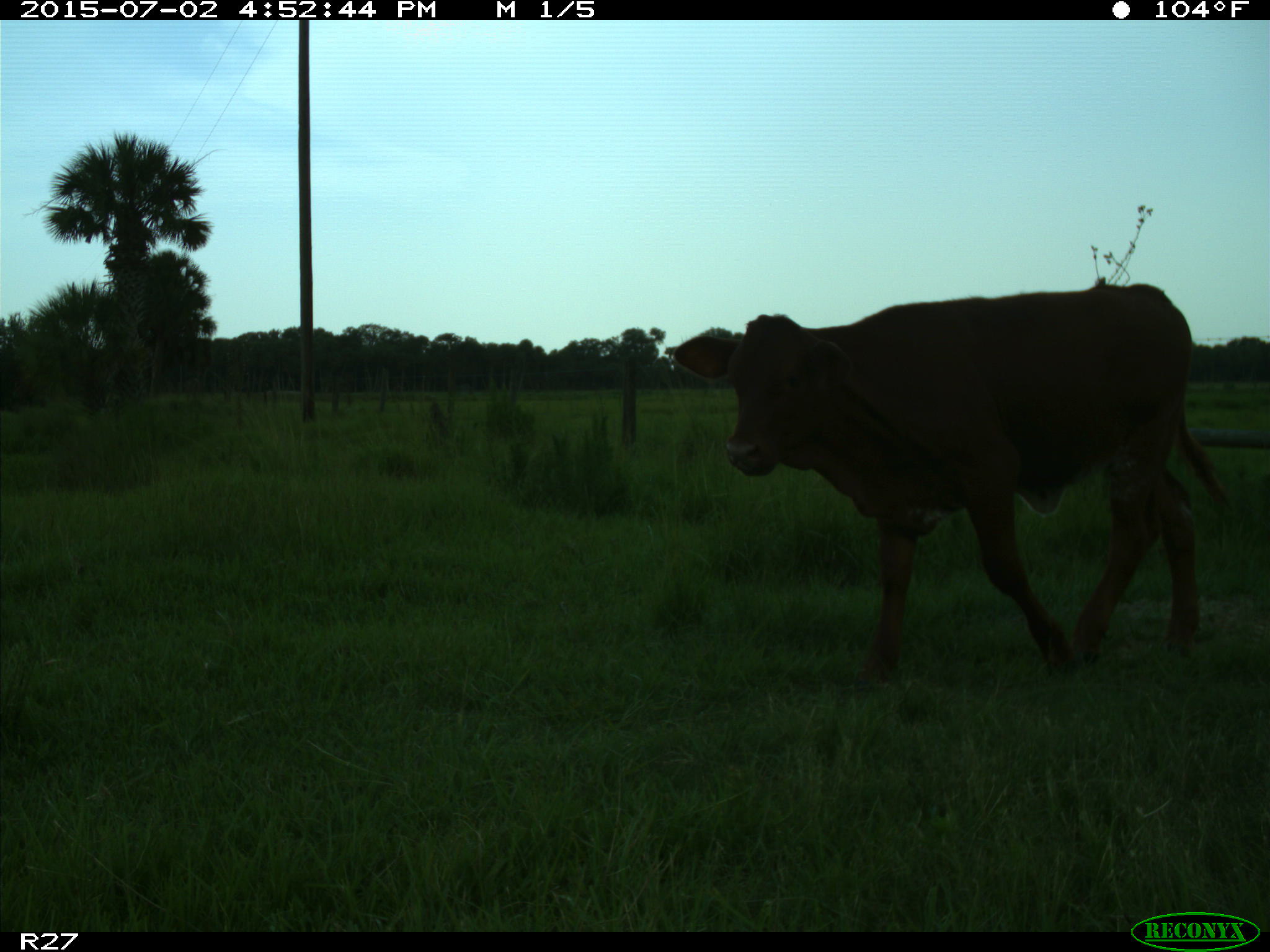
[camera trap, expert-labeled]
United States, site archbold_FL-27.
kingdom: Animalia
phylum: Chordata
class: Mammalia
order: Artiodactyla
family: Bovidae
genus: Bos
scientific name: Bos taurus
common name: domestic cow